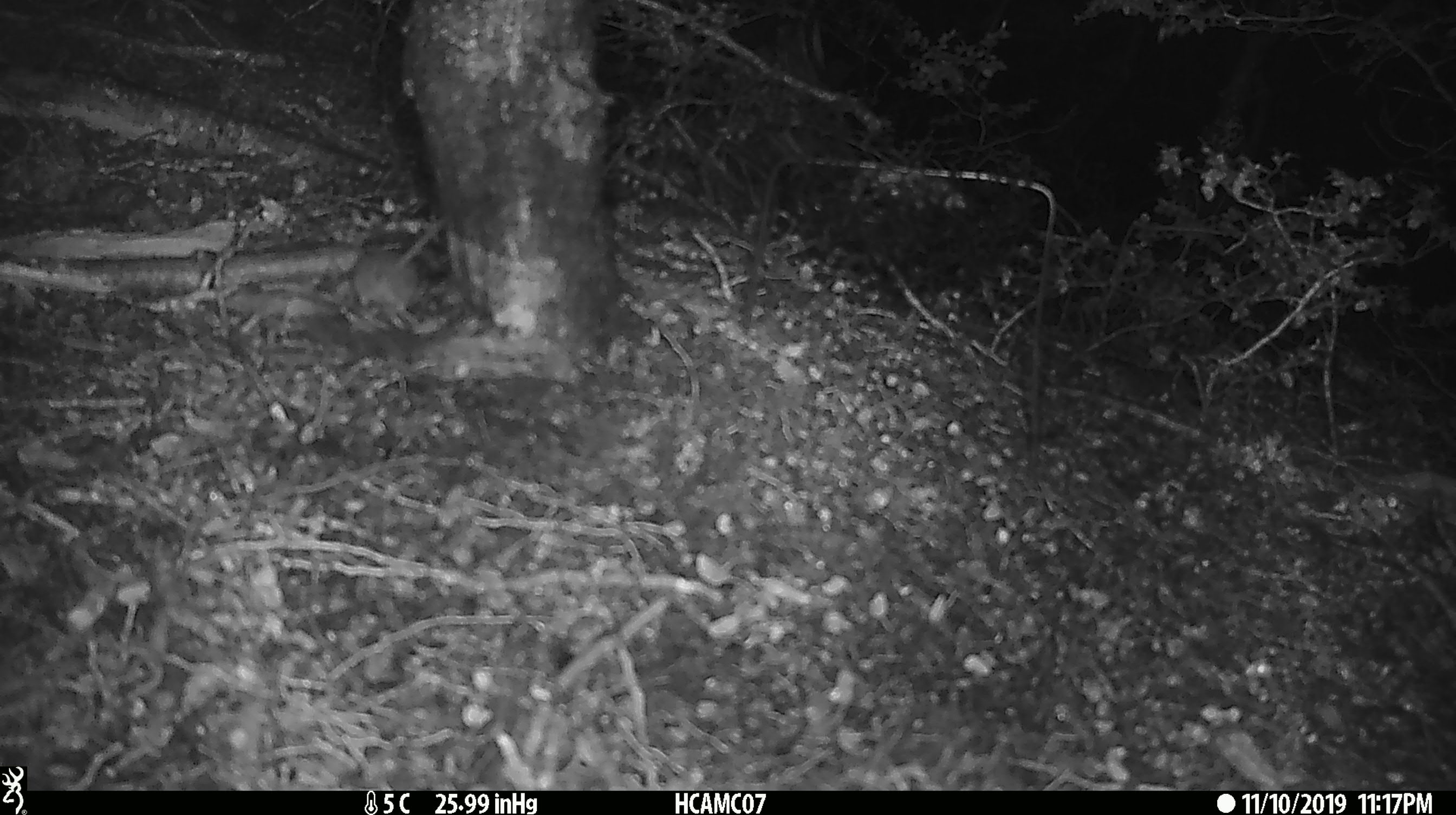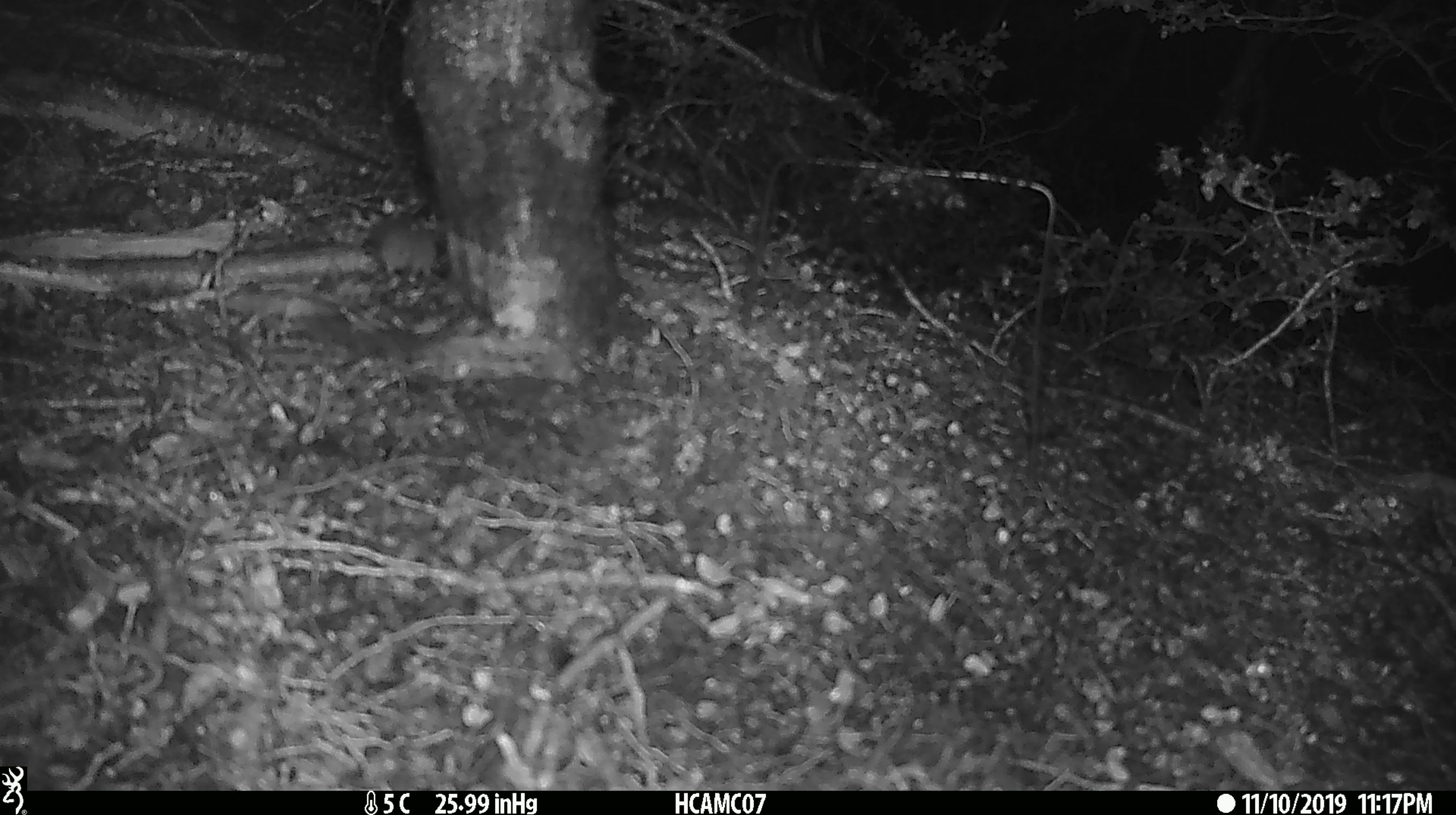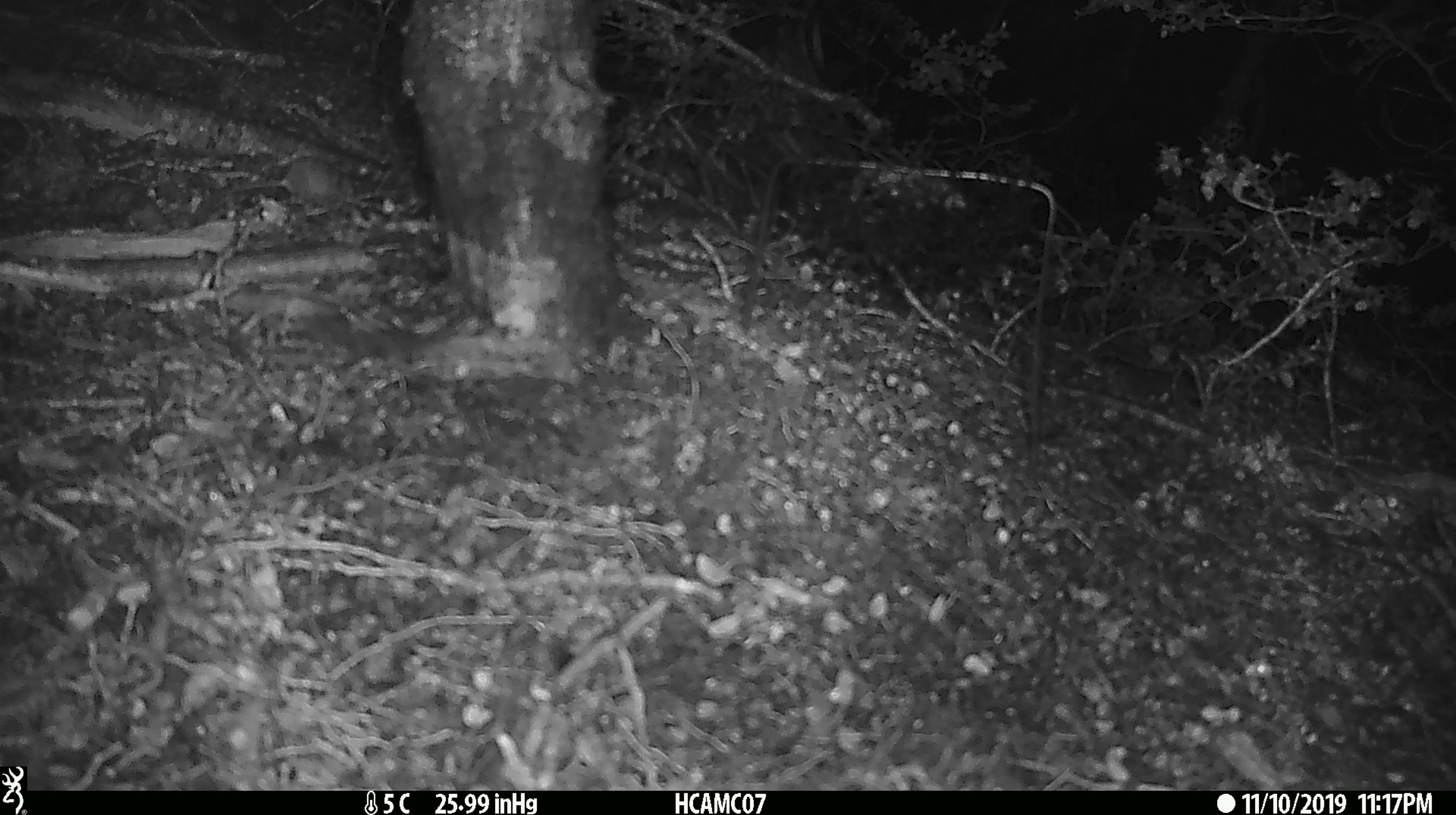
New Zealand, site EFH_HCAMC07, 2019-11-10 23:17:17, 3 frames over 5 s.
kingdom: Animalia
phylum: Chordata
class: Mammalia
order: Rodentia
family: Muridae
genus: Mus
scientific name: Mus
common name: mouse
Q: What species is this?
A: Mouse (Mus).